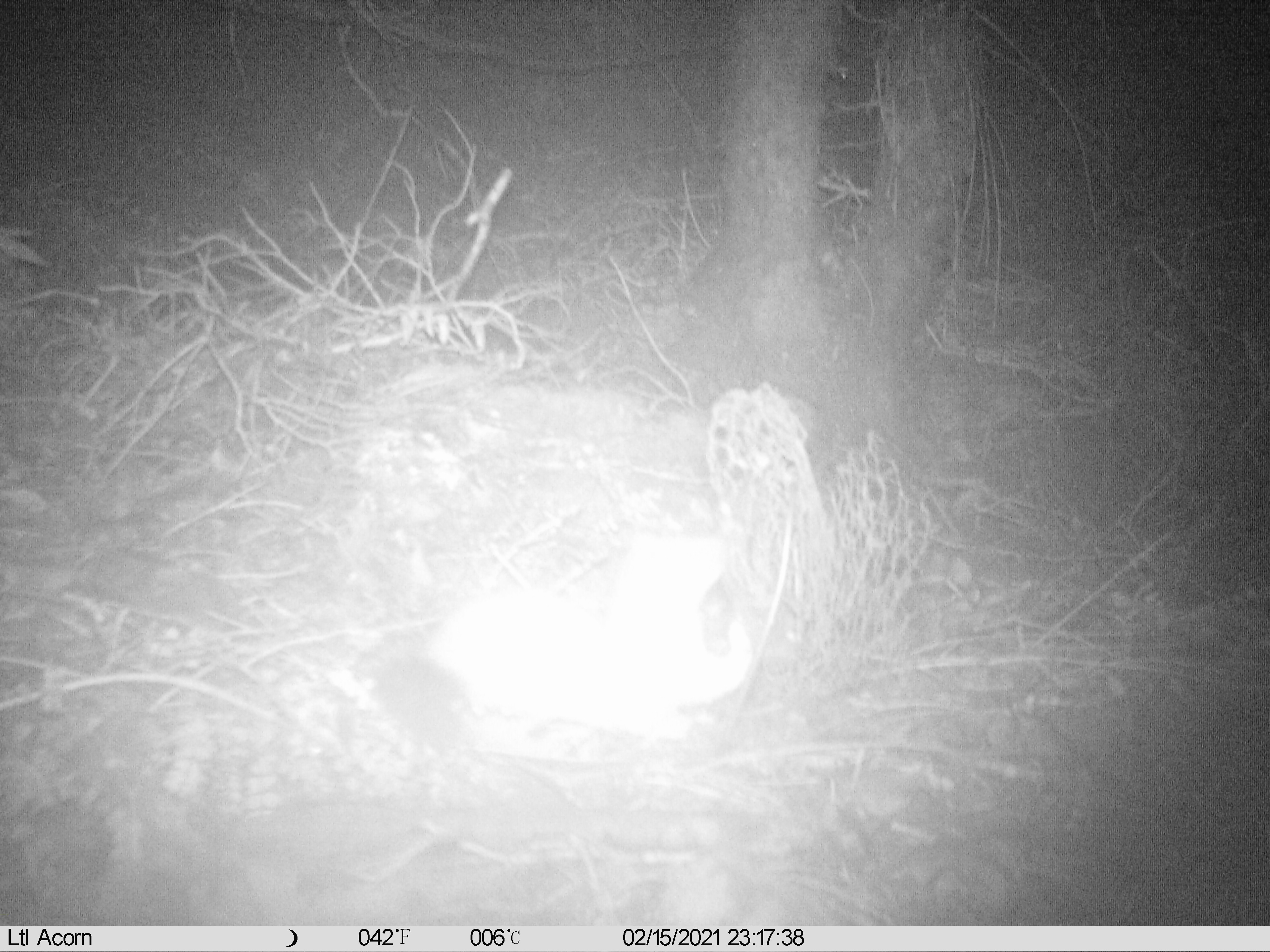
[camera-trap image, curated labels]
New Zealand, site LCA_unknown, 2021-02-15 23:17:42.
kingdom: Animalia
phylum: Chordata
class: Mammalia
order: Carnivora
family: Mustelidae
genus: Mustela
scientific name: Mustela erminea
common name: stoat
Stoat (Mustela erminea).